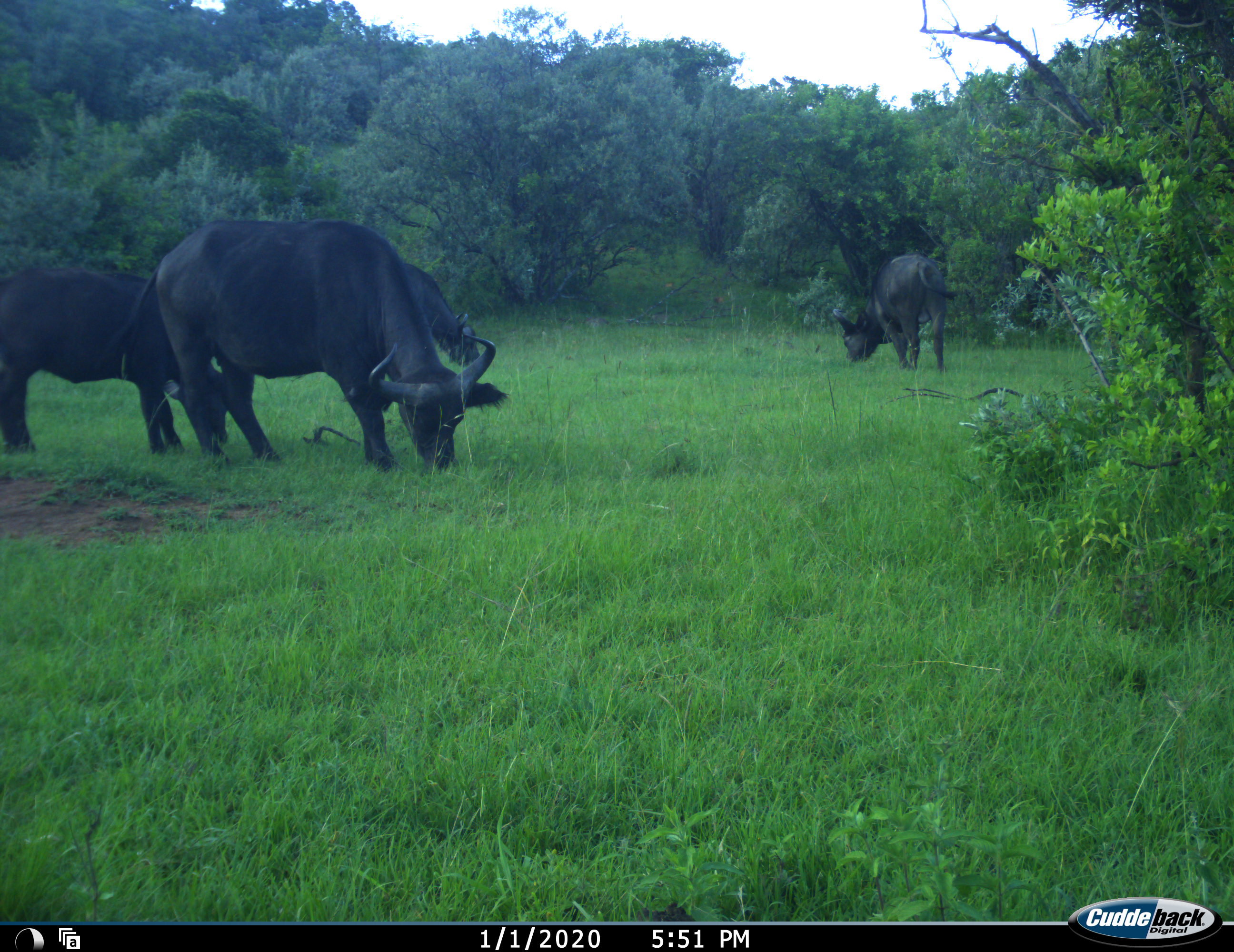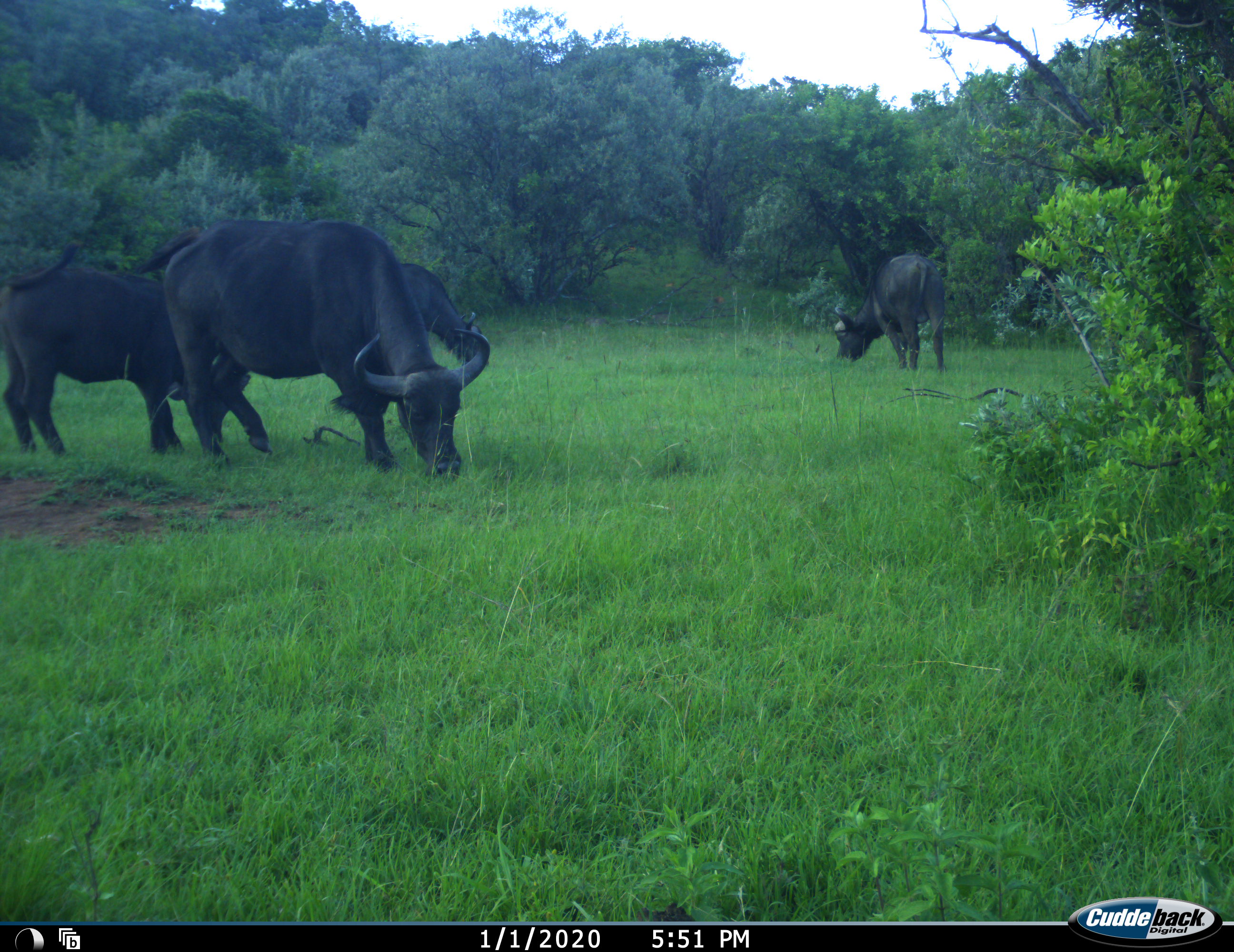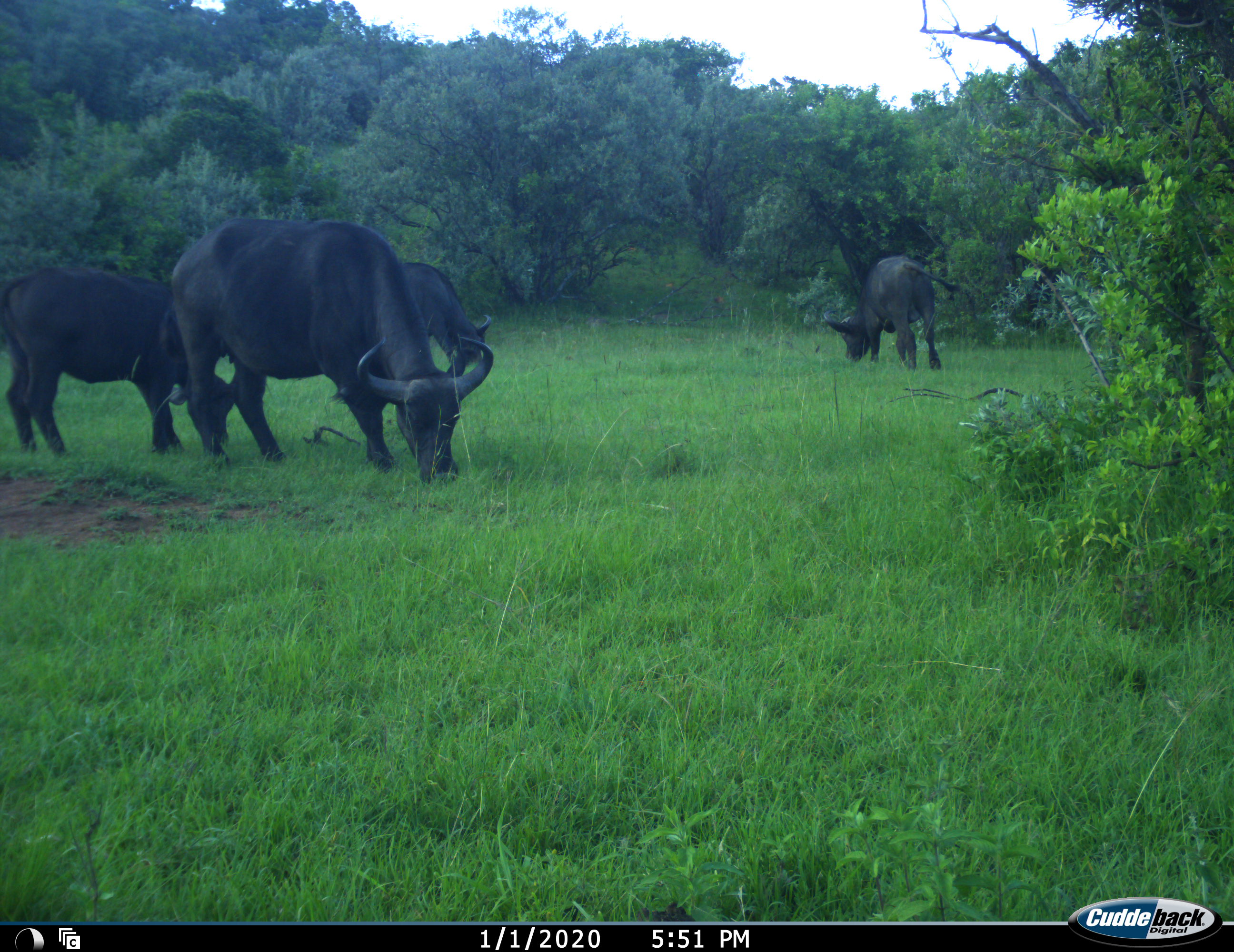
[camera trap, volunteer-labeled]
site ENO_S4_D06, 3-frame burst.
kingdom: Animalia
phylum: Chordata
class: Mammalia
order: Artiodactyla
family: Bovidae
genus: Syncerus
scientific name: Syncerus caffer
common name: african buffalo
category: buffalo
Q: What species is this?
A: Buffalo (african buffalo) (Syncerus caffer).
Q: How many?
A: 4.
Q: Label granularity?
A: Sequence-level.